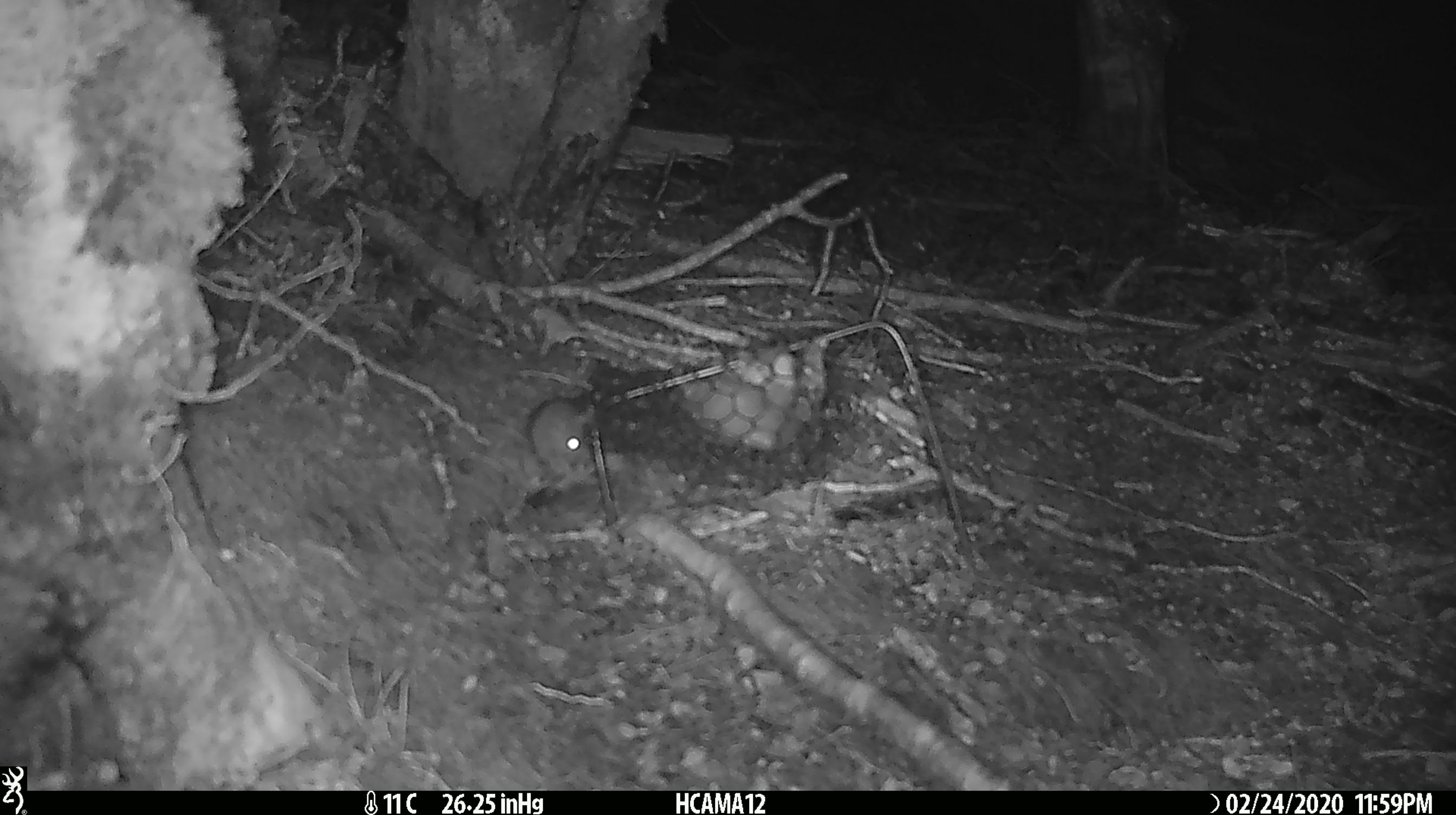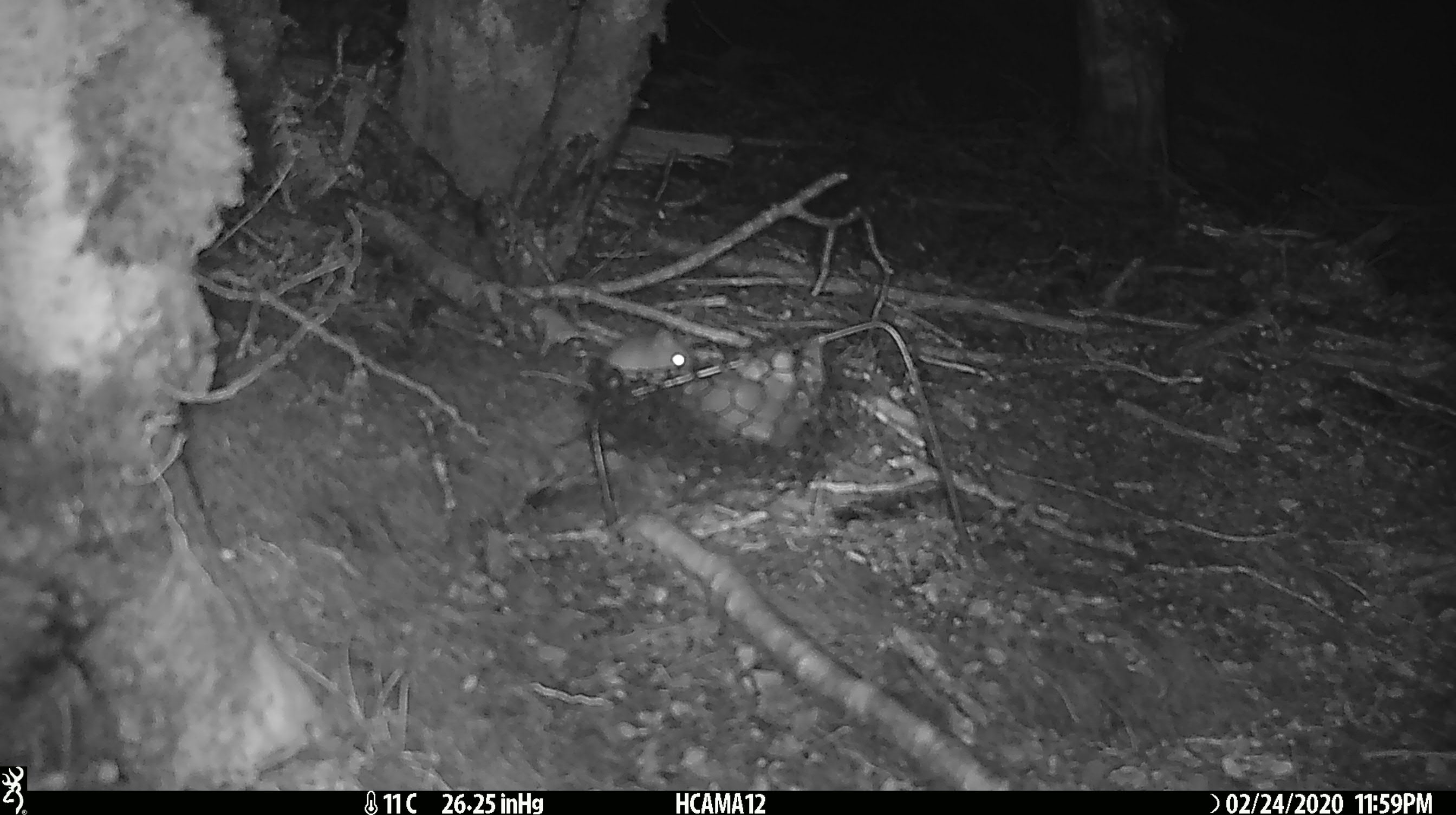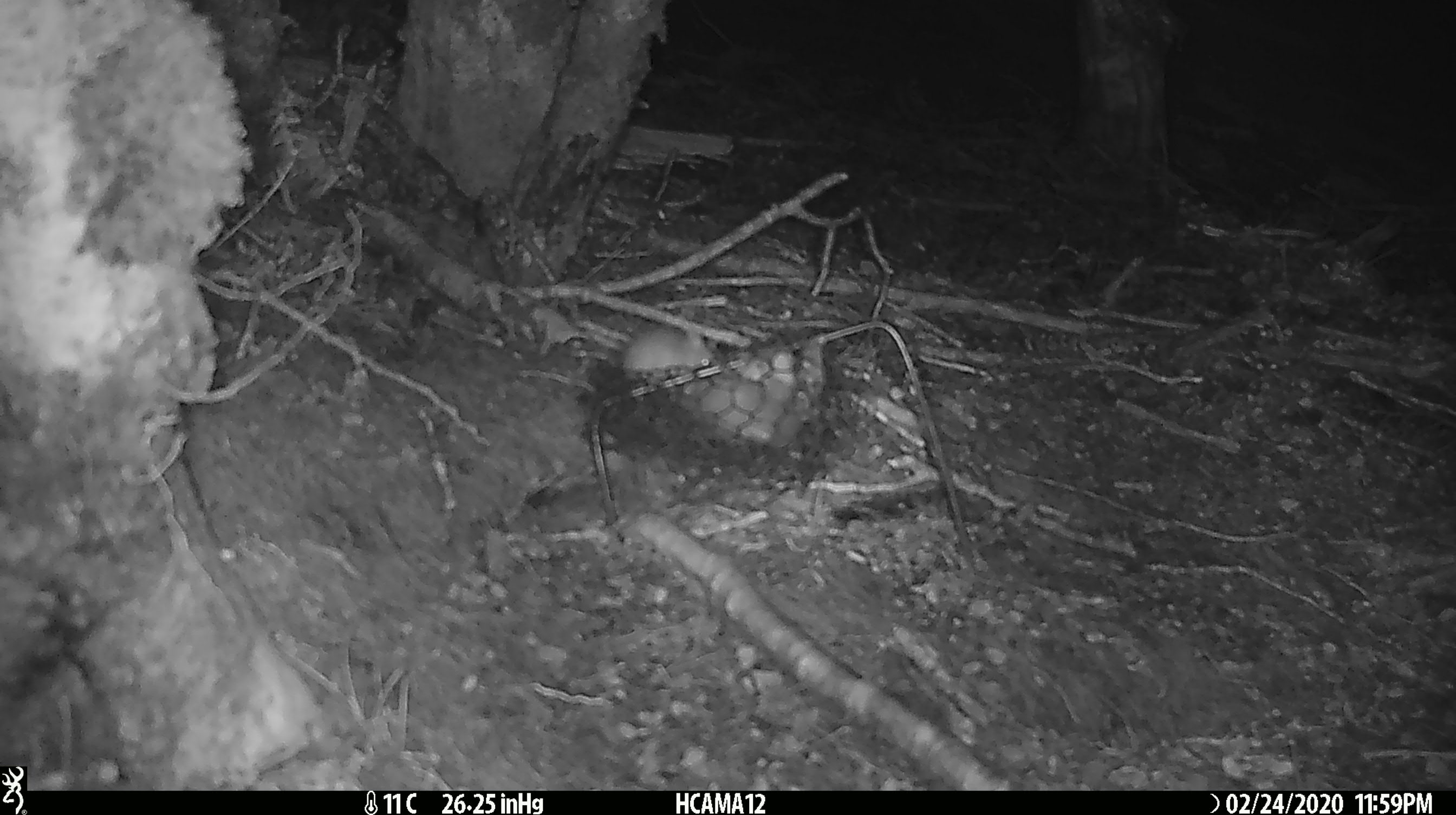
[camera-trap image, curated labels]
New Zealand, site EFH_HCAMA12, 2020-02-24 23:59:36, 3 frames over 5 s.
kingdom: Animalia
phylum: Chordata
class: Mammalia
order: Rodentia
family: Muridae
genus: Mus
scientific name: Mus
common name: mouse